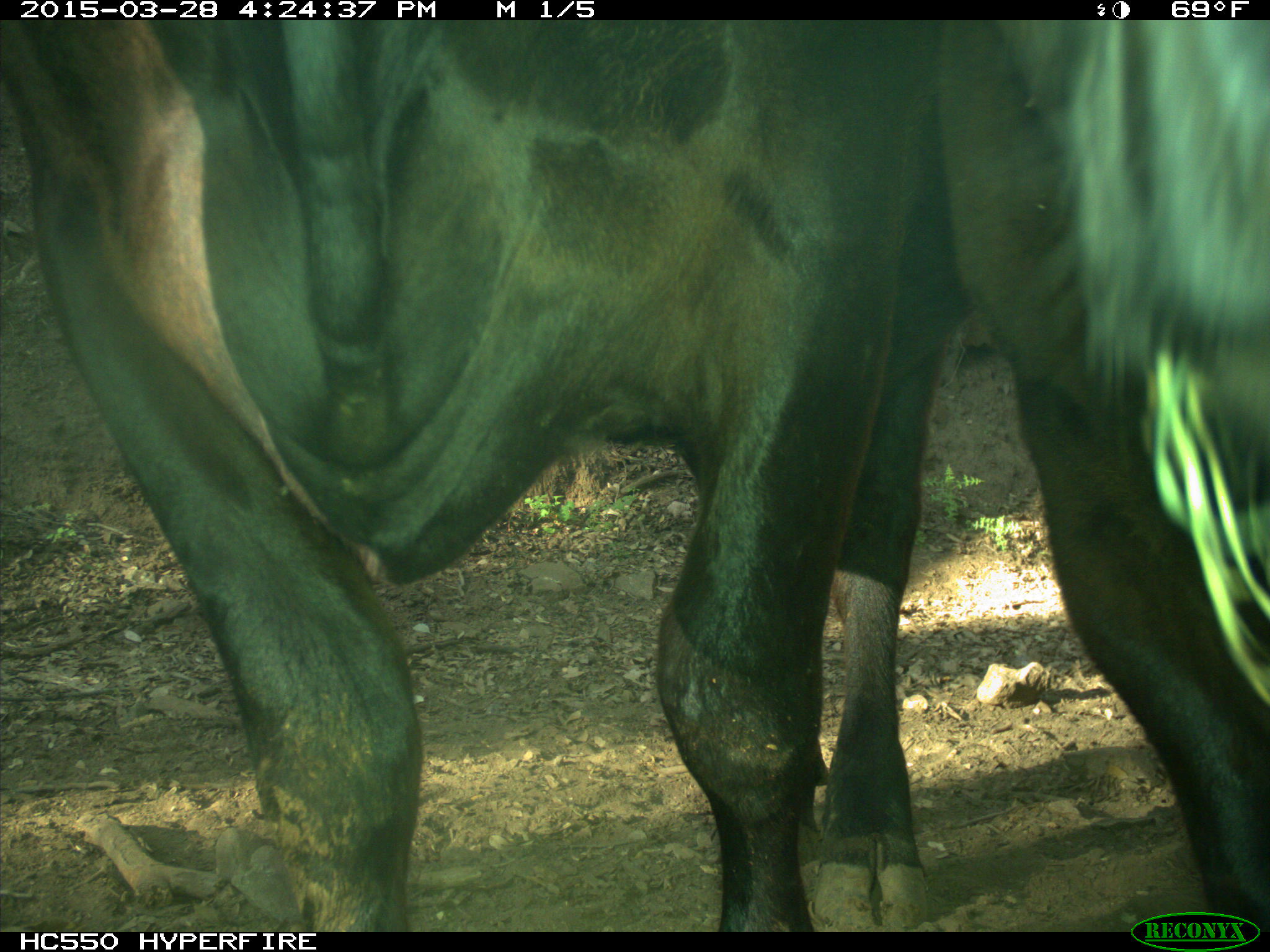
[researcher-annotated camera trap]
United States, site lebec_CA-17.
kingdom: Animalia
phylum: Chordata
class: Mammalia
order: Artiodactyla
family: Bovidae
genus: Bos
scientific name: Bos taurus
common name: domestic cow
Bos taurus (domestic cow).